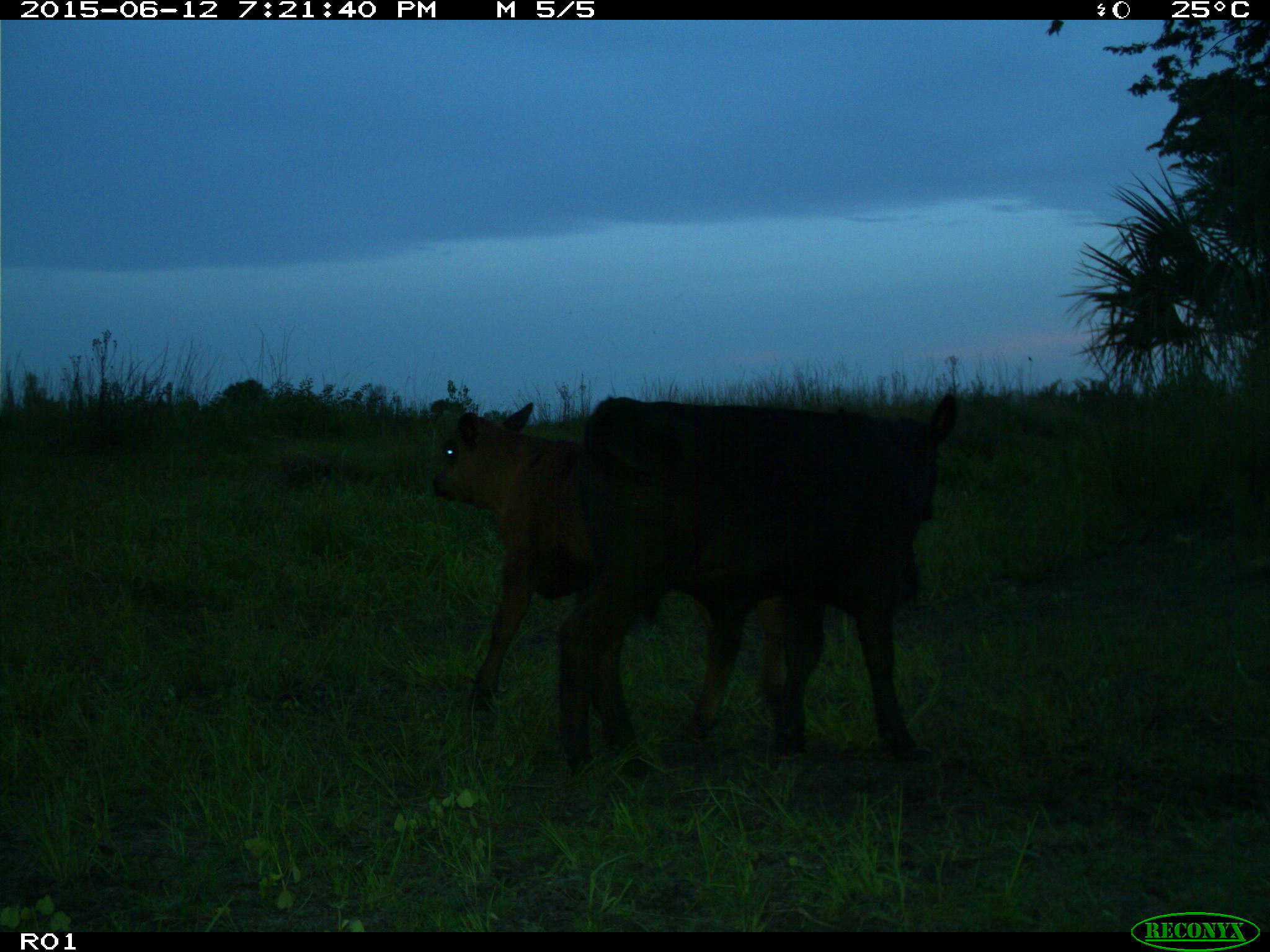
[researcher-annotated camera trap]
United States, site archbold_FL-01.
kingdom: Animalia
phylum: Chordata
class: Mammalia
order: Artiodactyla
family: Bovidae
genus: Bos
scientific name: Bos taurus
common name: domestic cow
Bos taurus (domestic cow).